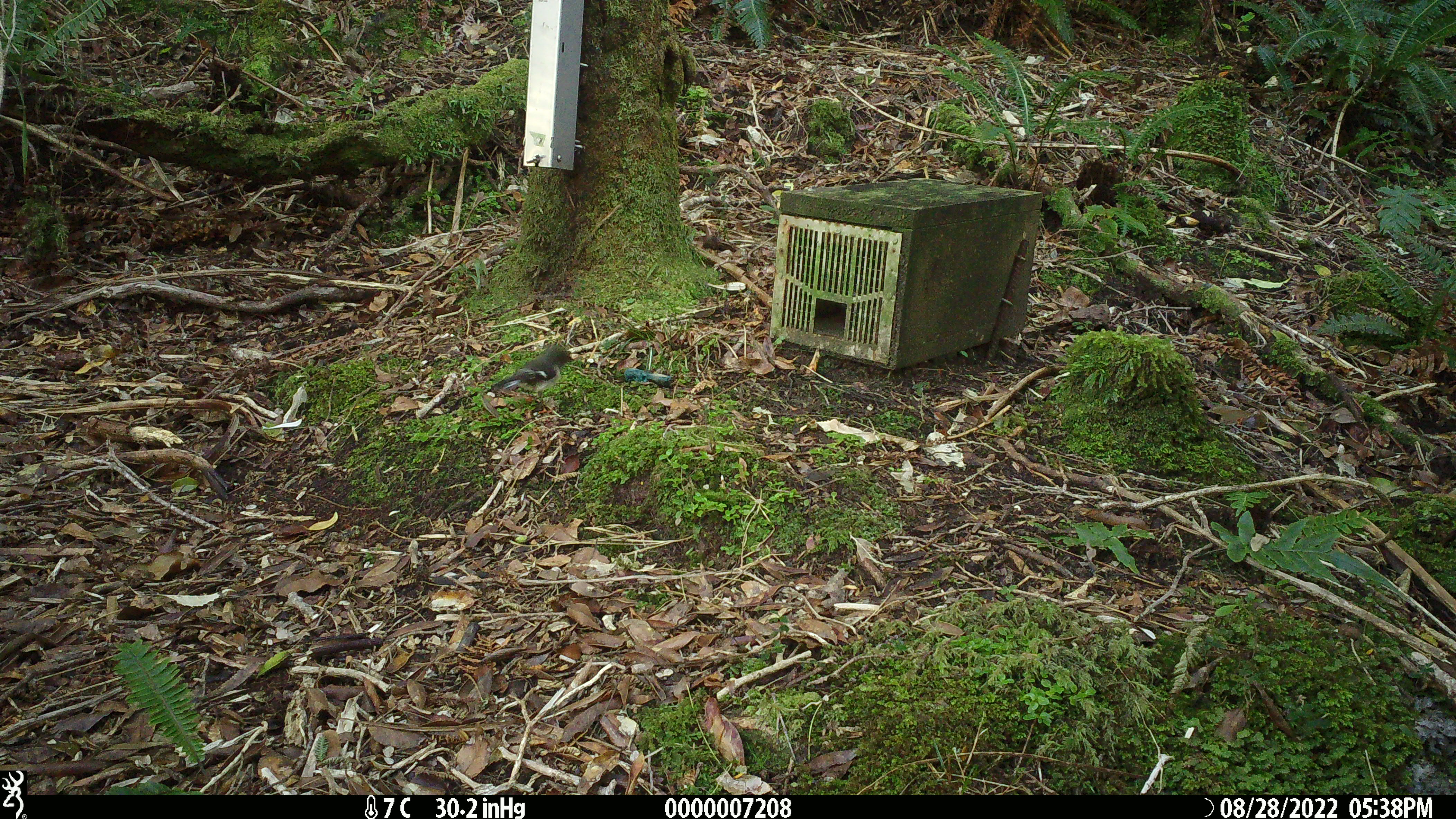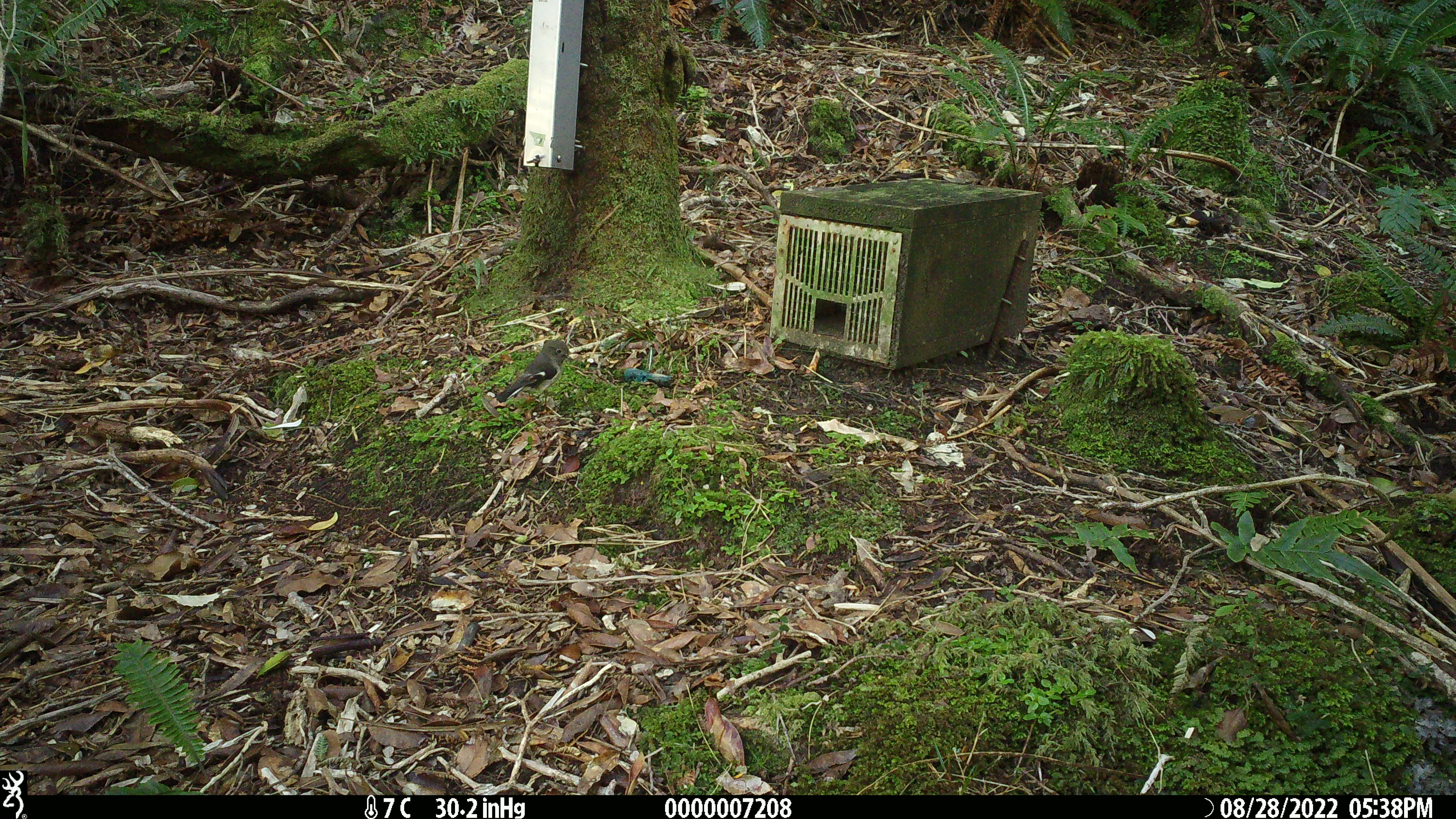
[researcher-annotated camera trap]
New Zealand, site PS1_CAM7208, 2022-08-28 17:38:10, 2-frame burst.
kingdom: Animalia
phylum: Chordata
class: Aves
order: Passeriformes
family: Petroicidae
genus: Petroica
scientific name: Petroica macrocephala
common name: tomtit